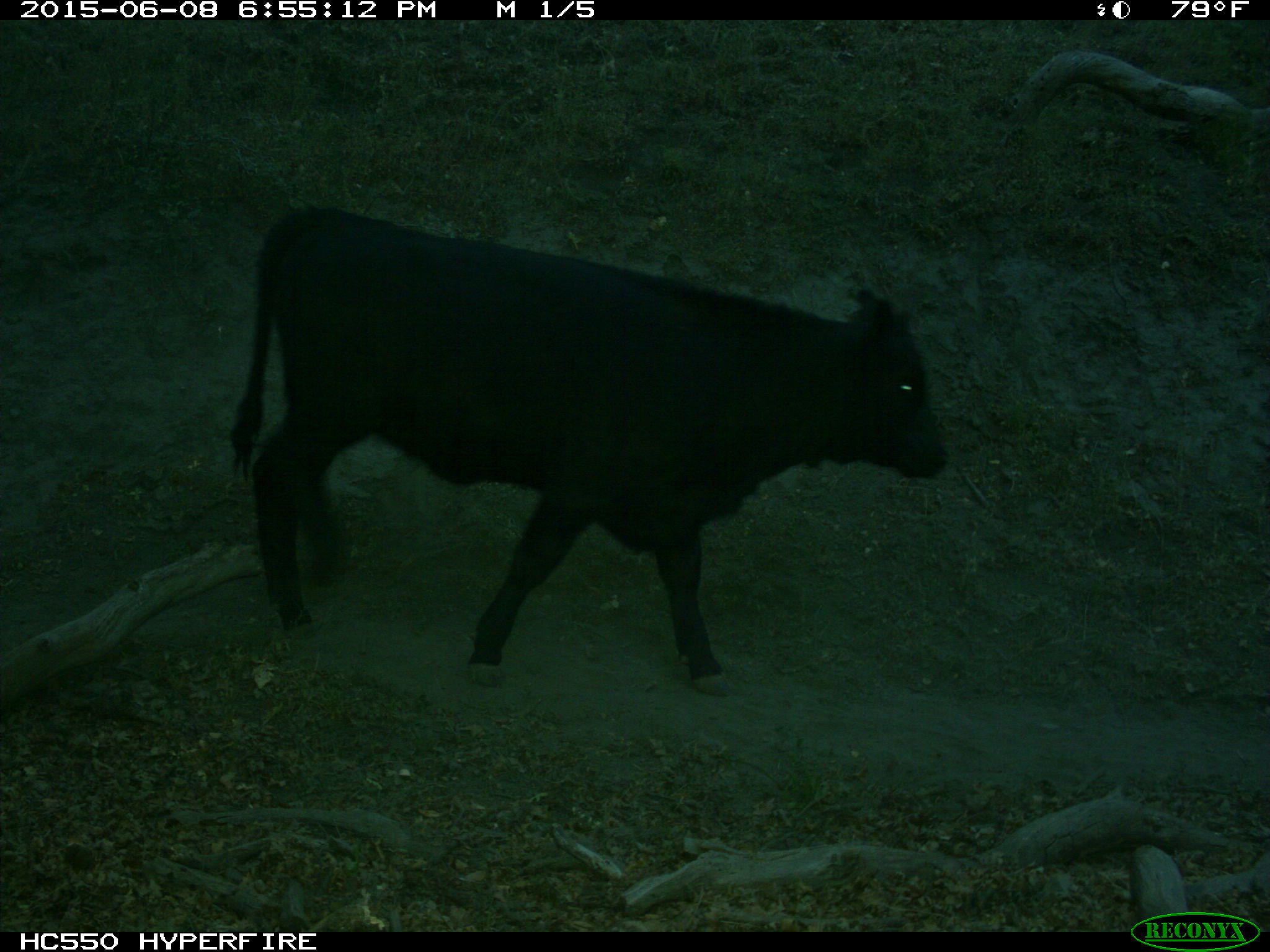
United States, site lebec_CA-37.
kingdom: Animalia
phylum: Chordata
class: Mammalia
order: Artiodactyla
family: Bovidae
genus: Bos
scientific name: Bos taurus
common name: domestic cow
Bos taurus (domestic cow).